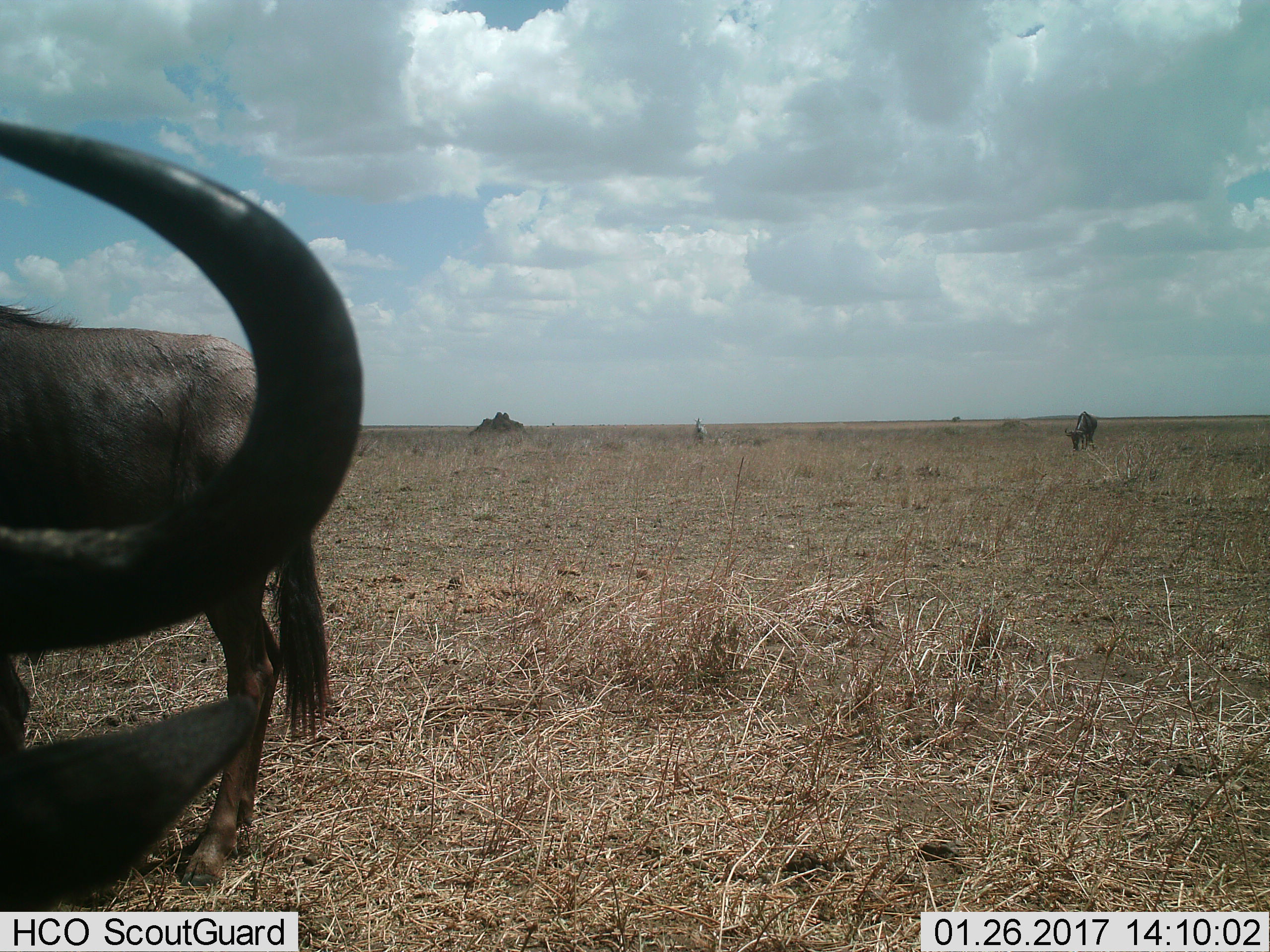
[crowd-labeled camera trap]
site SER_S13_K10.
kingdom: Animalia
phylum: Chordata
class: Mammalia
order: Artiodactyla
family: Bovidae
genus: Connochaetes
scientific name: Connochaetes taurinus taurinus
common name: blue wildebeest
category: wildebeestblue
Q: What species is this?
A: Wildebeestblue (blue wildebeest) (Connochaetes taurinus taurinus).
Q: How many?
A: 3.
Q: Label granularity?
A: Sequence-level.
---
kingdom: Animalia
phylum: Chordata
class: Mammalia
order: Perissodactyla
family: Equidae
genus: Equus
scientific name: Equus quagga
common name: plains zebra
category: zebraplains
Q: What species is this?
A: Zebraplains (plains zebra) (Equus quagga).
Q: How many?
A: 1.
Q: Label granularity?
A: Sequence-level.